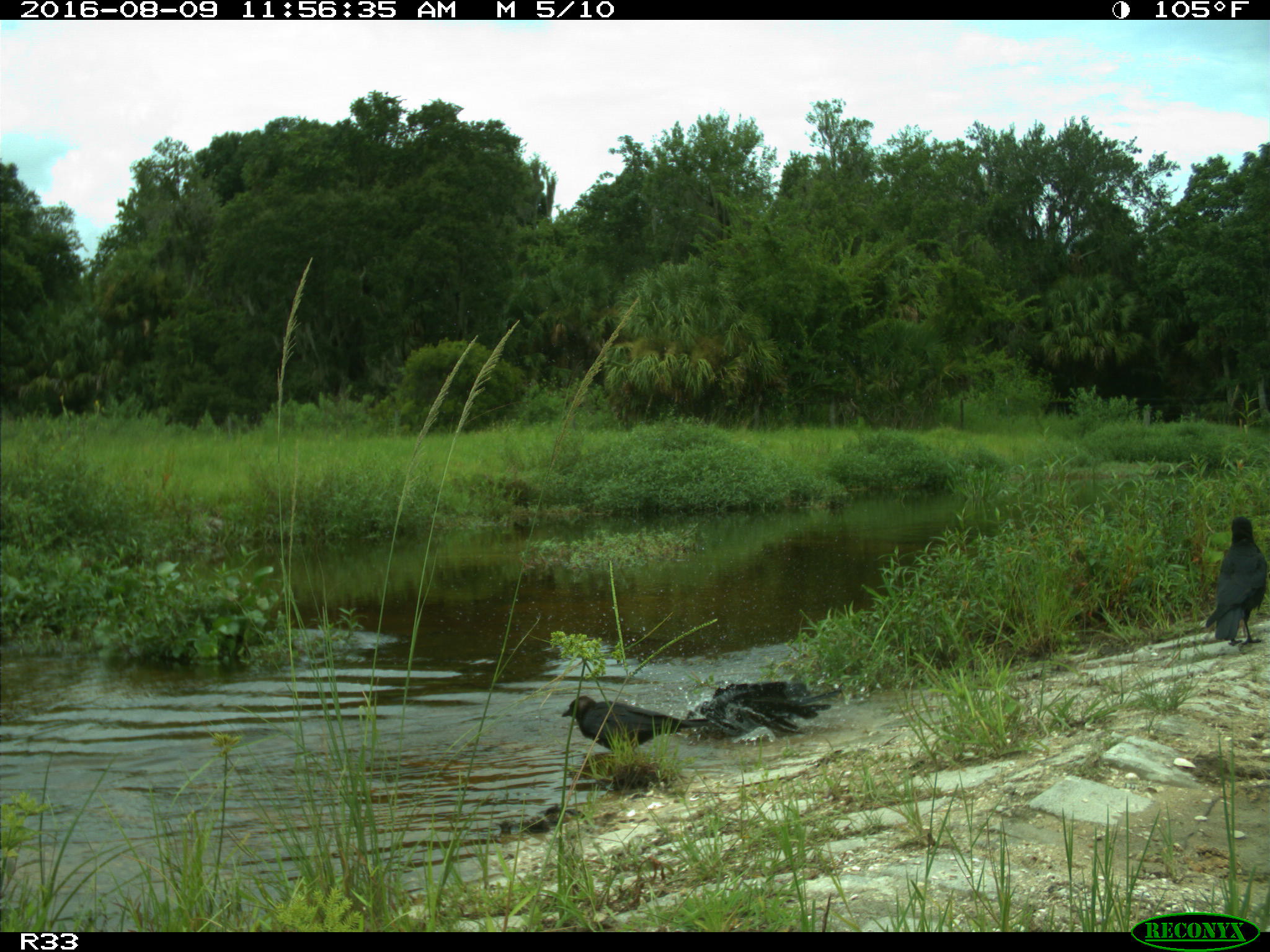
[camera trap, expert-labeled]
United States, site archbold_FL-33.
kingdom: Animalia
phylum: Chordata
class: Aves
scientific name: Aves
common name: birds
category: unidentified bird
Unidentified bird (birds) (Aves).